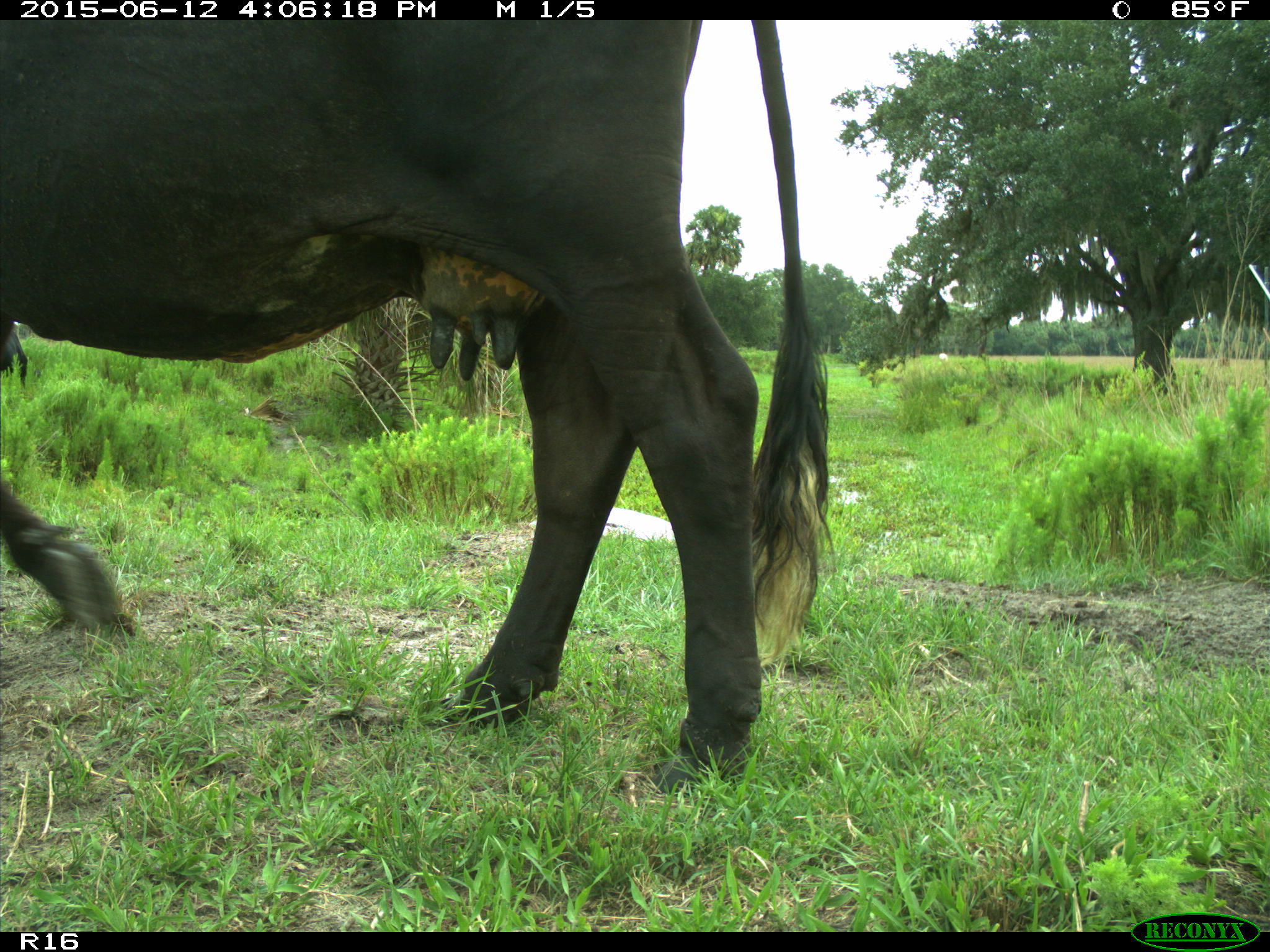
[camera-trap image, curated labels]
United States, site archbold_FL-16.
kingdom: Animalia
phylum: Chordata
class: Mammalia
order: Artiodactyla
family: Bovidae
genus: Bos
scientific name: Bos taurus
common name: domestic cow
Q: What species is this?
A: Bos taurus (domestic cow).